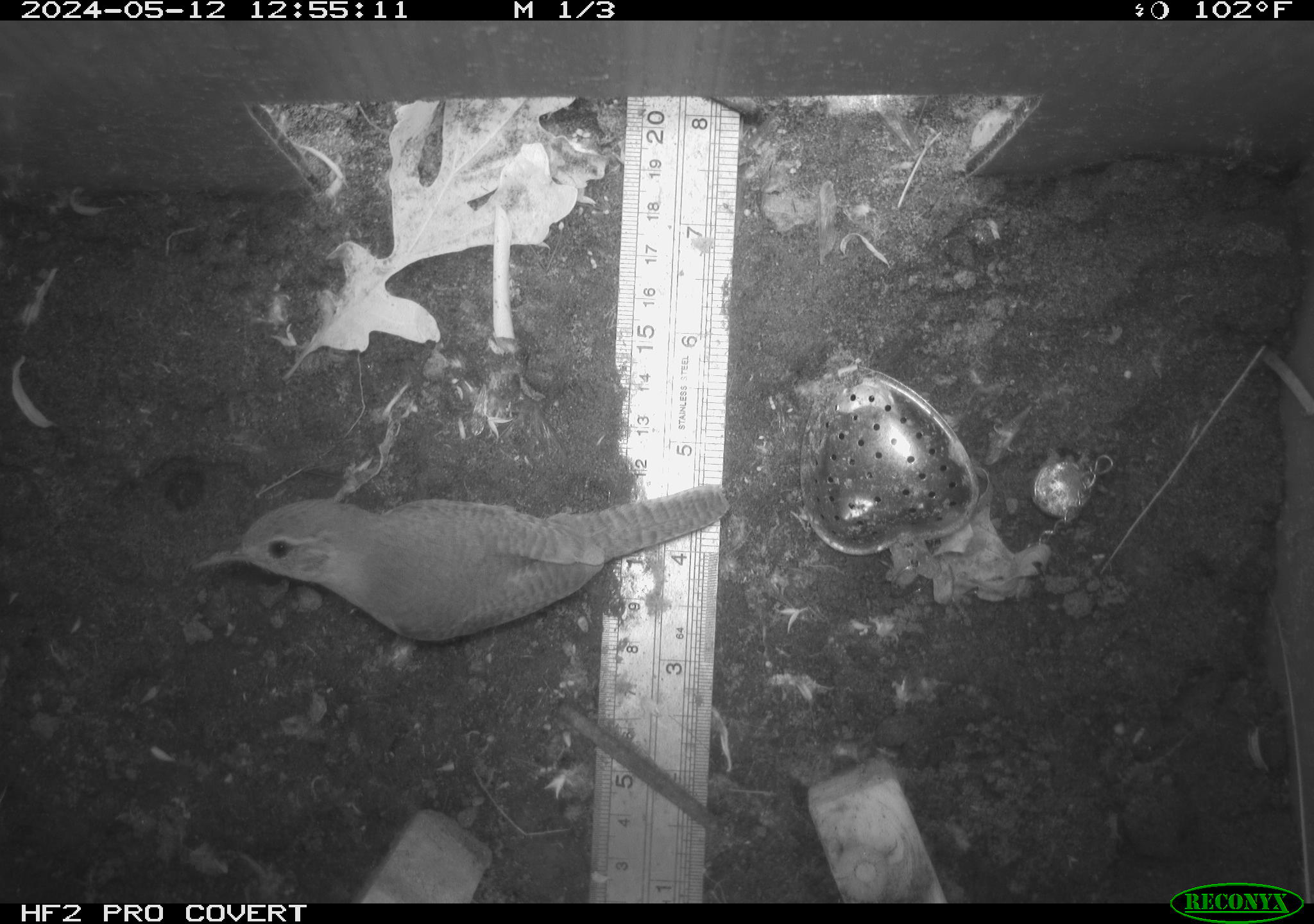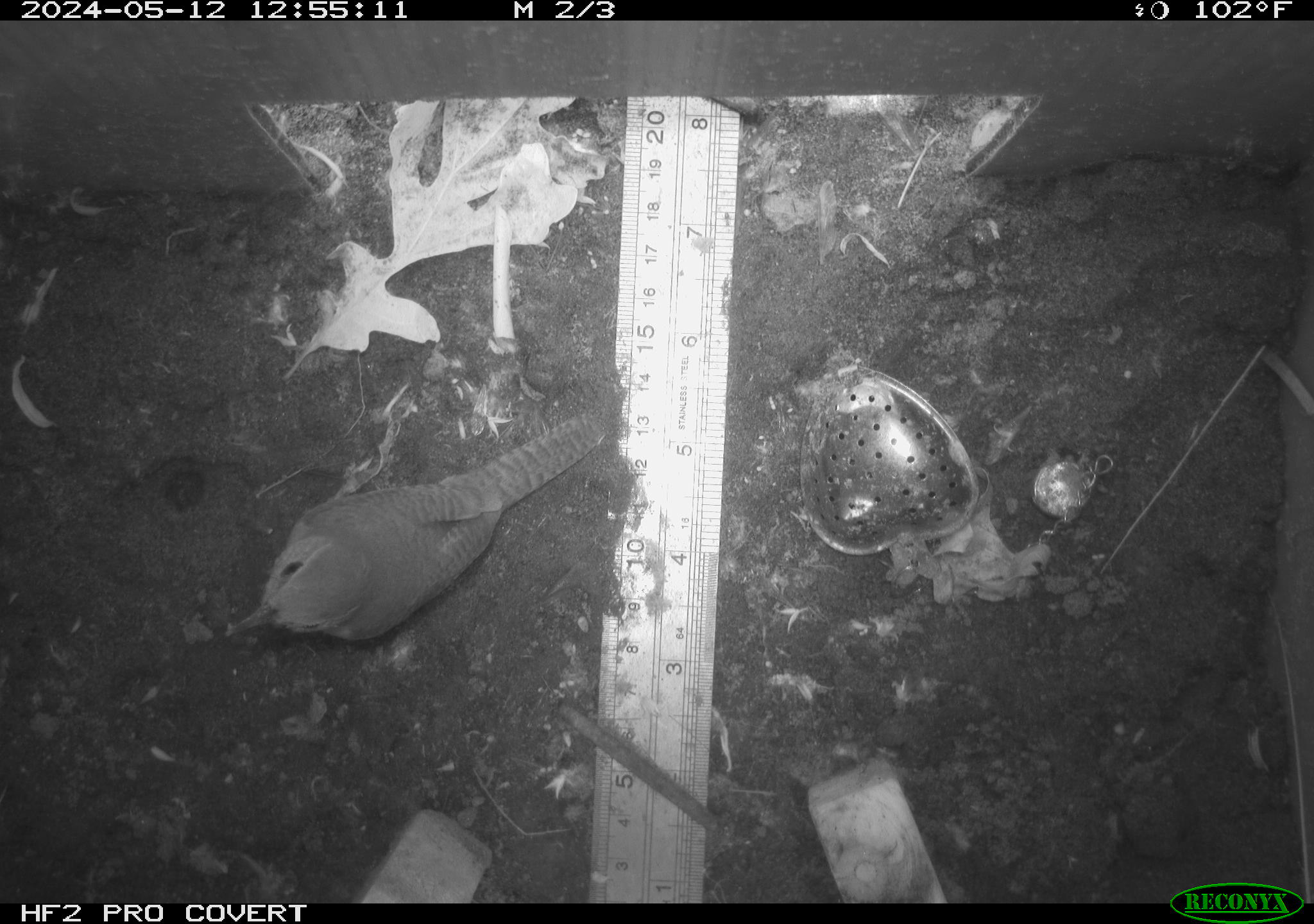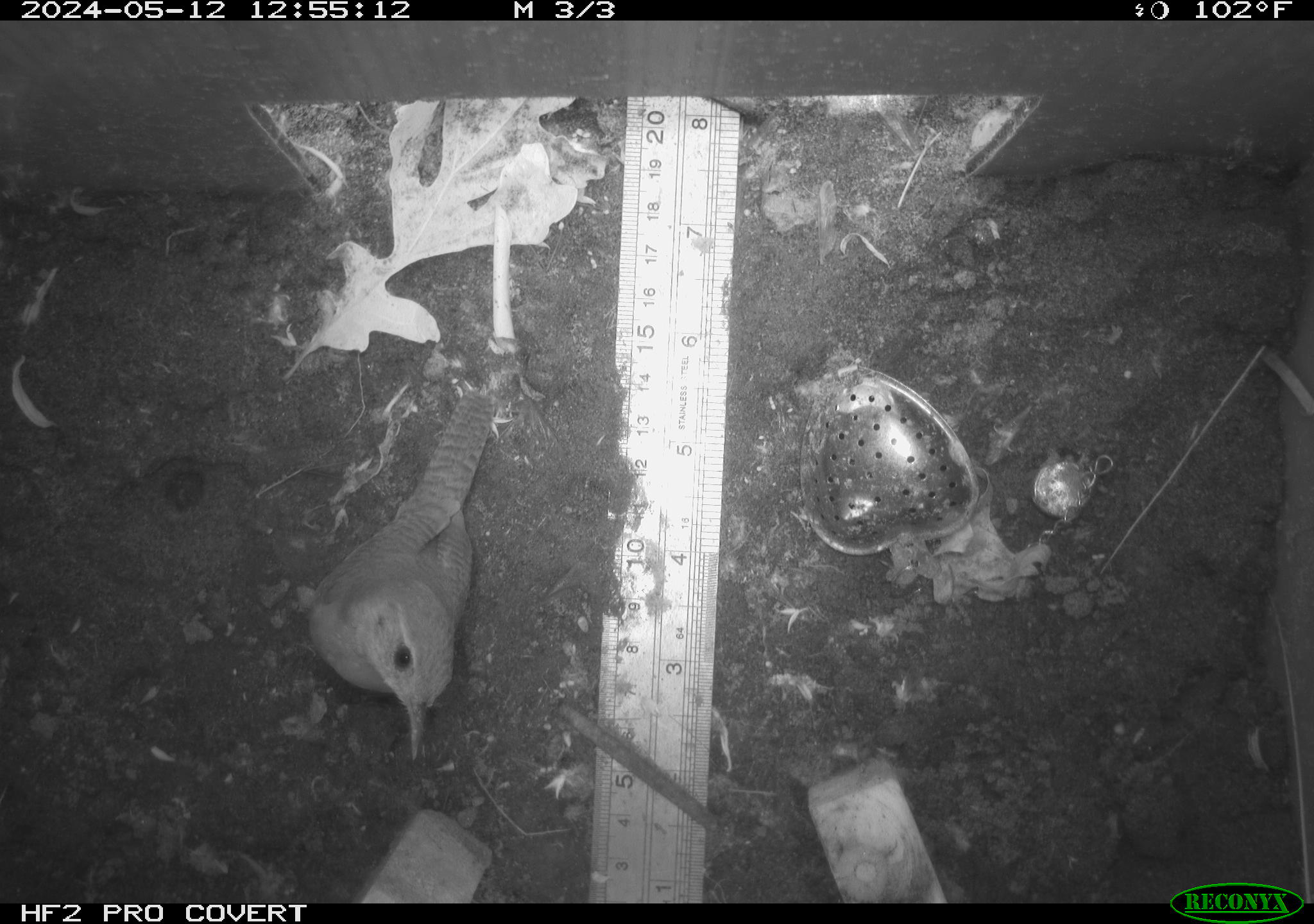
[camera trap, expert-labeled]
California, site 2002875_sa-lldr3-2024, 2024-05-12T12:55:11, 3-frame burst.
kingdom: Animalia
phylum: Chordata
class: Aves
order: Passeriformes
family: Troglodytidae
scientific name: Troglodytidae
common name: wren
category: troglodytidae family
Troglodytidae family (wren) (Troglodytidae).